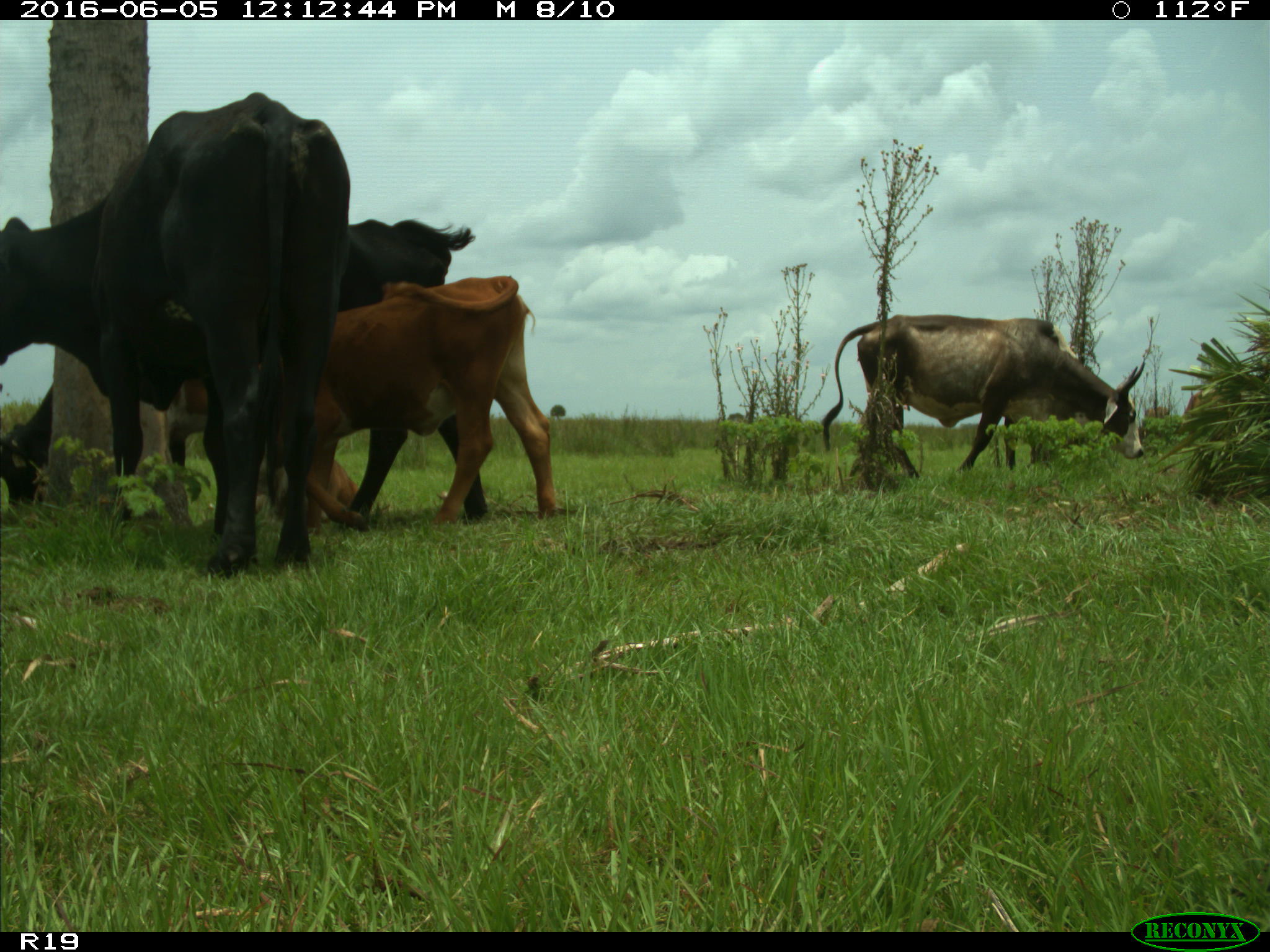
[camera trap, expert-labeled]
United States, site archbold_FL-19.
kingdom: Animalia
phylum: Chordata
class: Mammalia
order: Artiodactyla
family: Bovidae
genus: Bos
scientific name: Bos taurus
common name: domestic cow